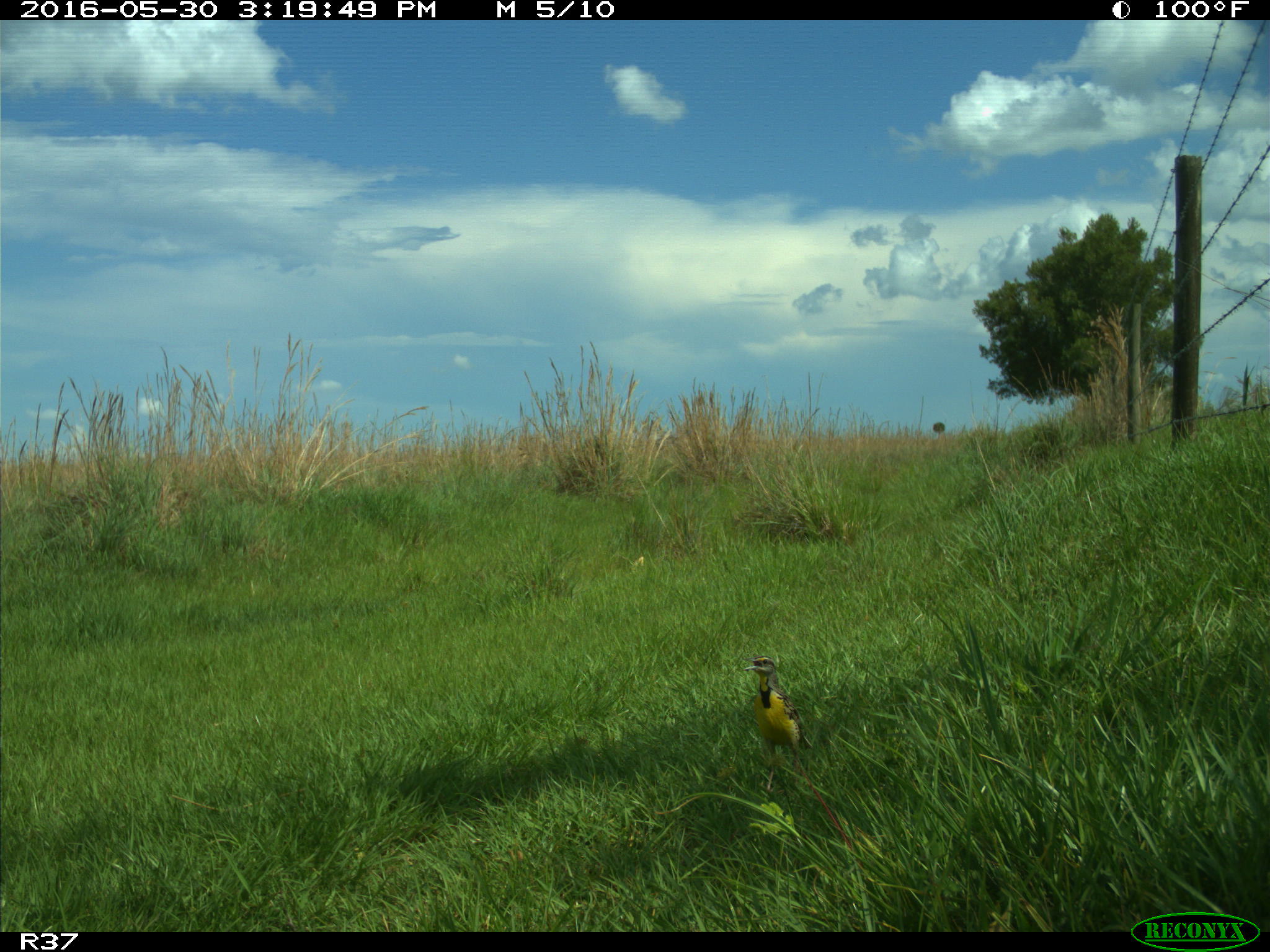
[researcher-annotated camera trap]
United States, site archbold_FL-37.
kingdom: Animalia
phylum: Chordata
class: Aves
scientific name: Aves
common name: birds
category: unidentified bird